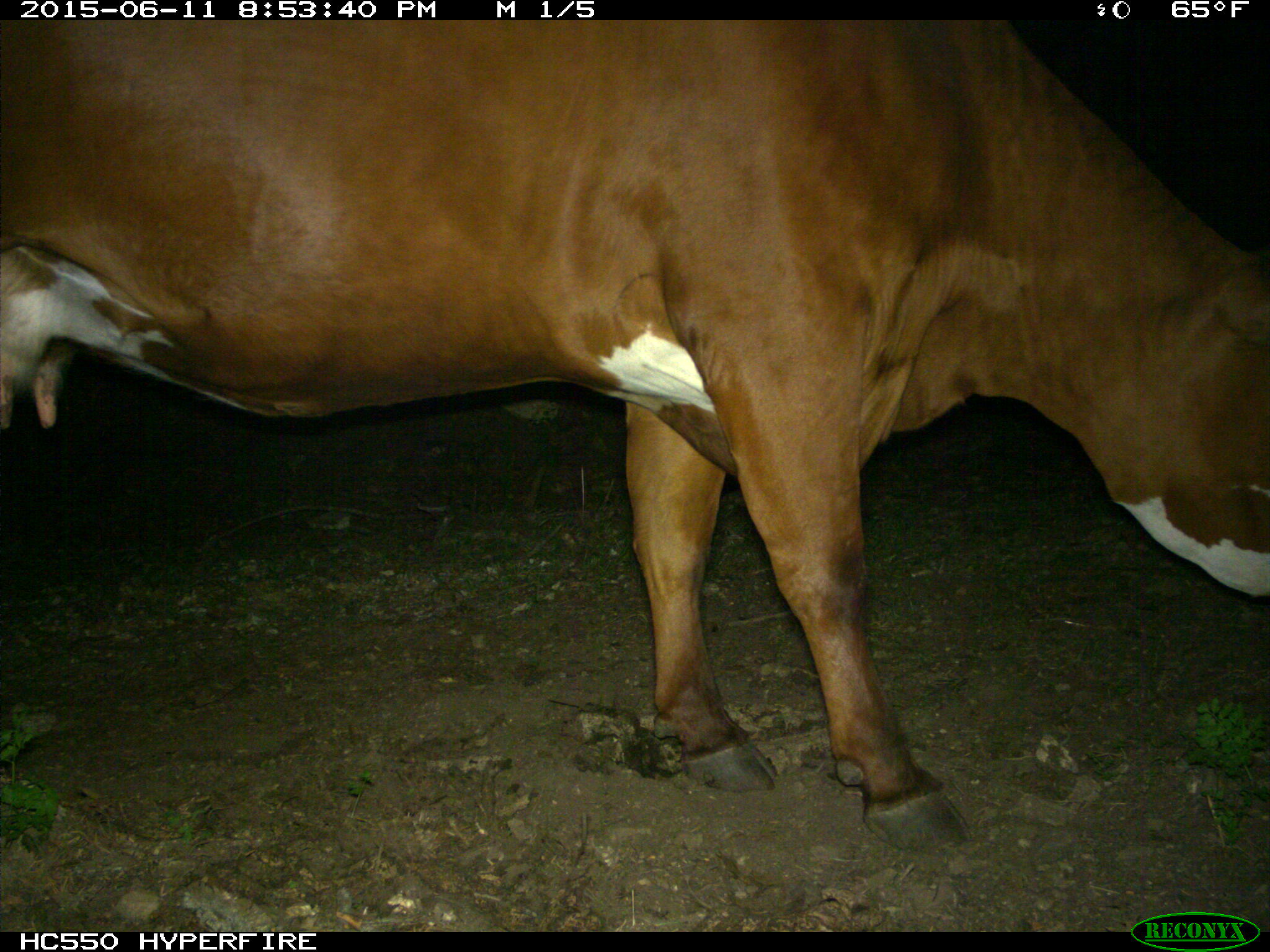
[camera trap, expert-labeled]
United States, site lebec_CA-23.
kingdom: Animalia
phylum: Chordata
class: Mammalia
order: Artiodactyla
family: Bovidae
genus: Bos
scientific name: Bos taurus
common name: domestic cow